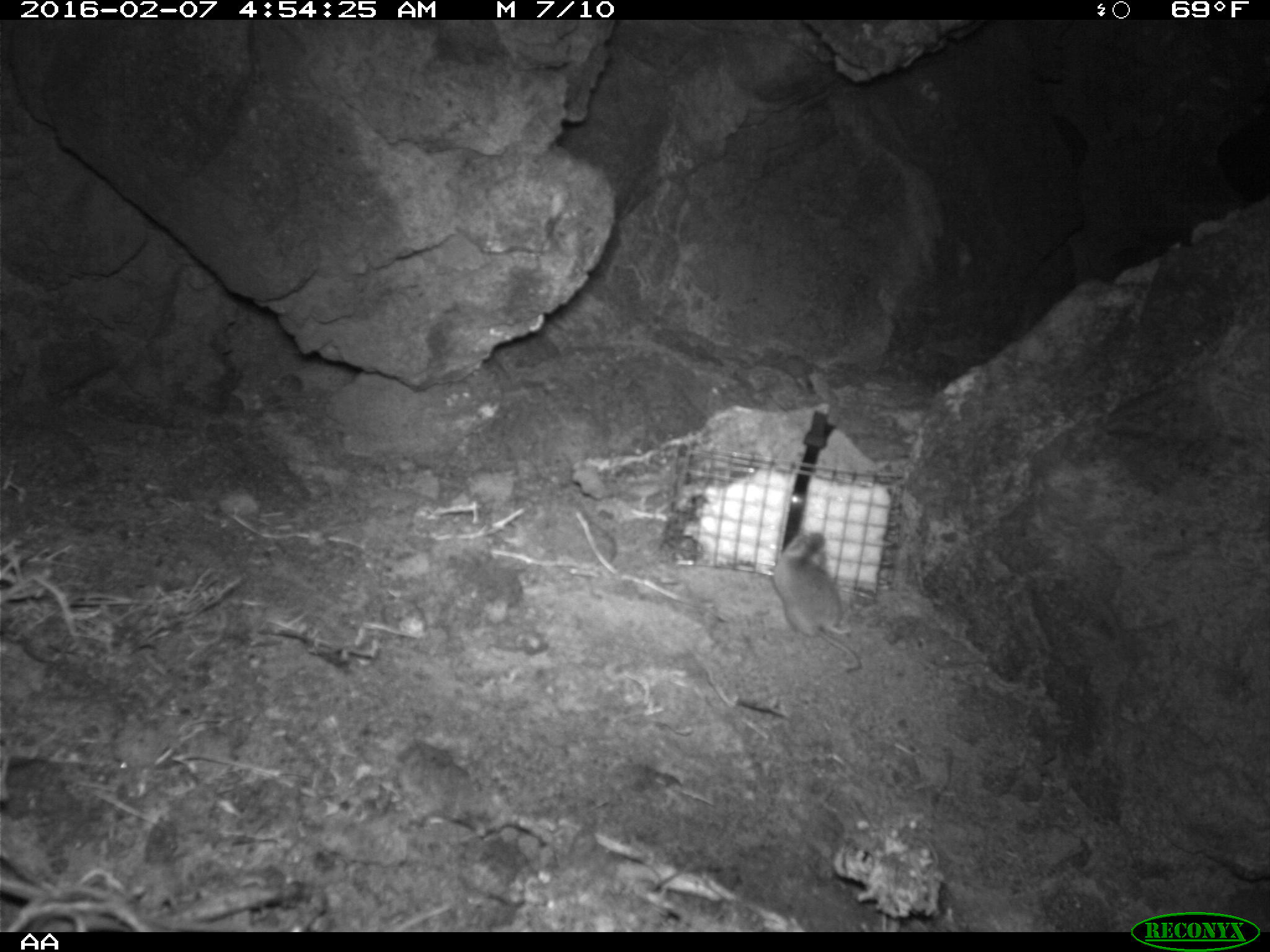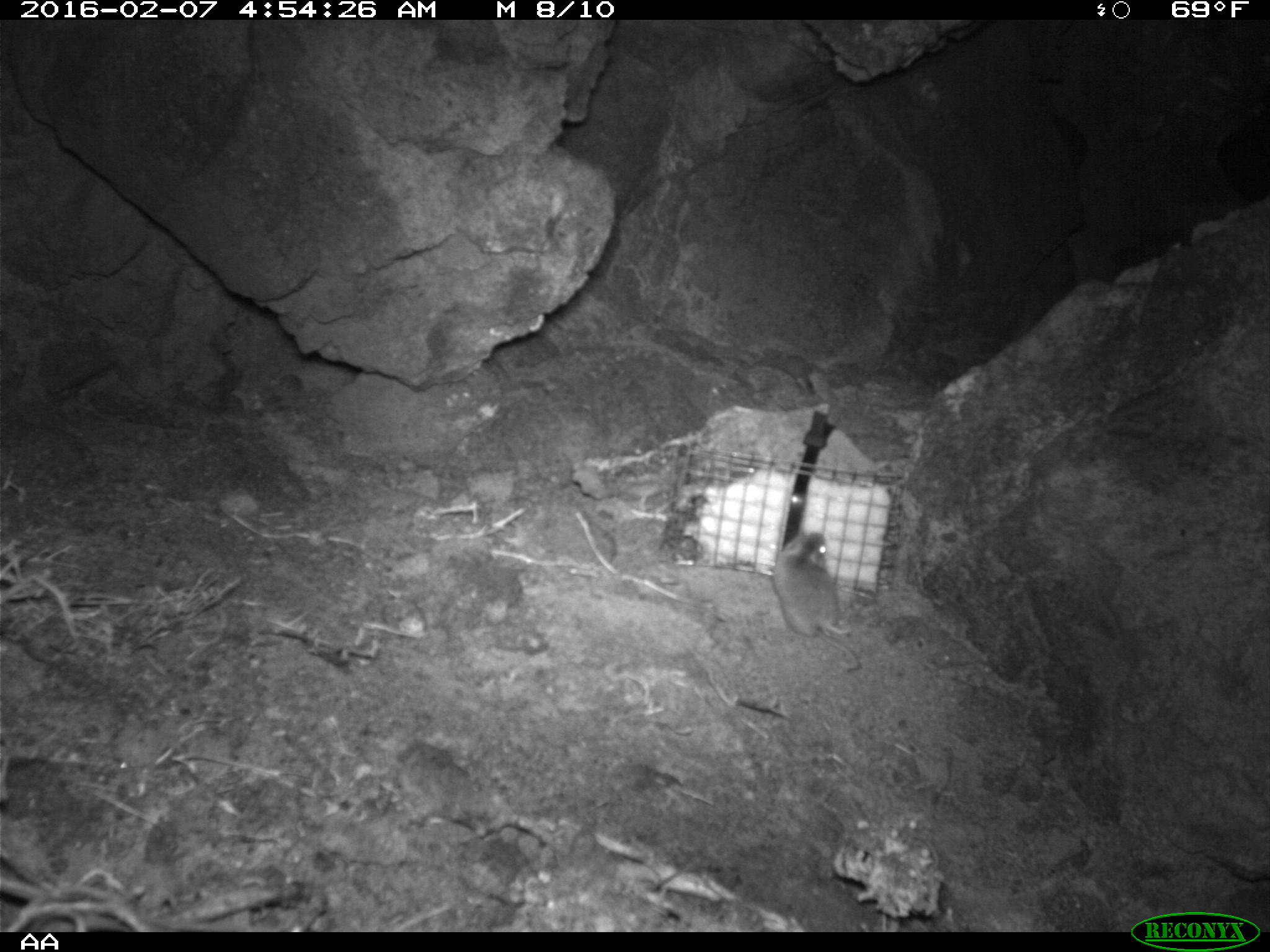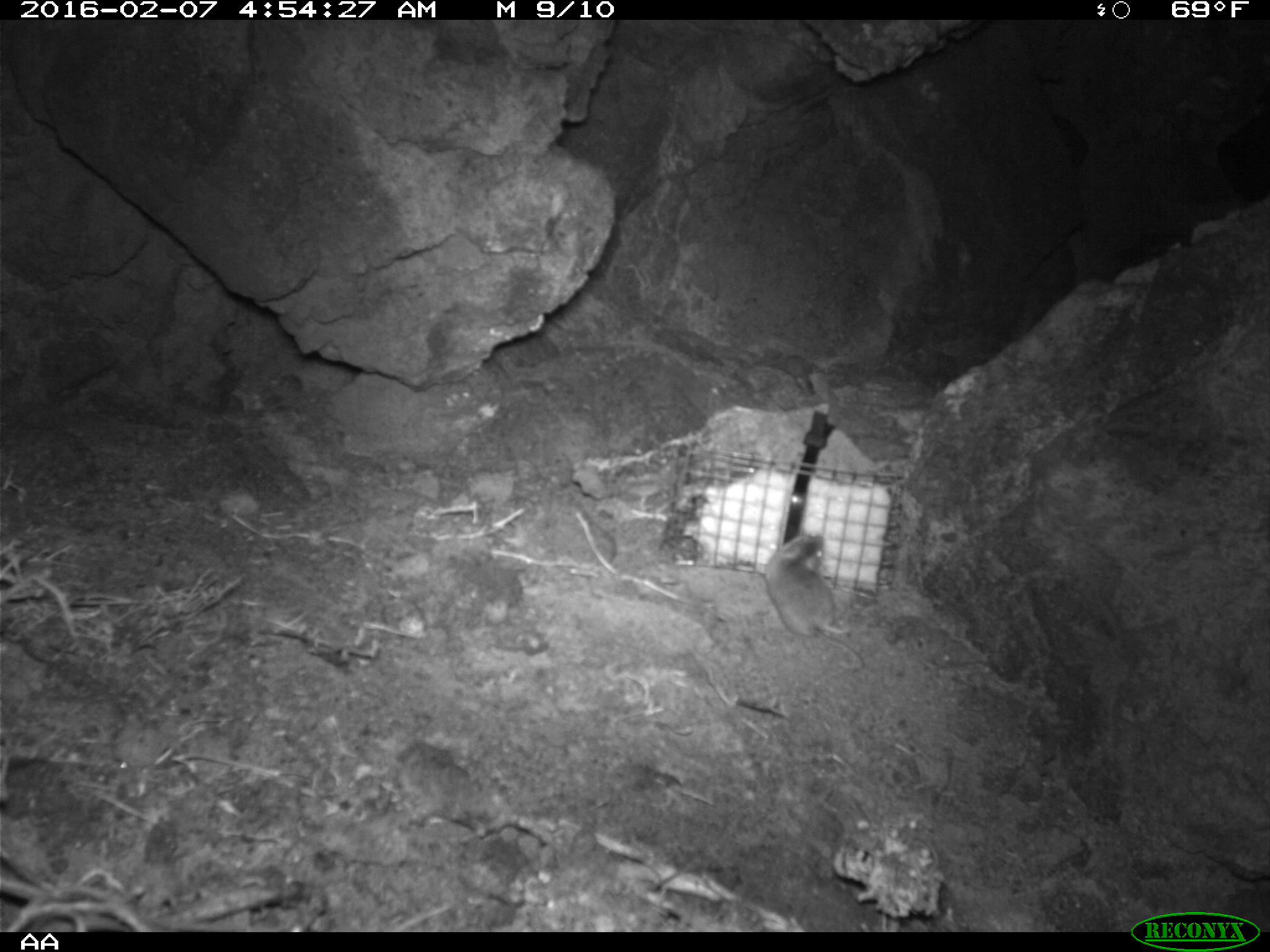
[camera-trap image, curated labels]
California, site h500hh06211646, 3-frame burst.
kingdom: Animalia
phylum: Chordata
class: Mammalia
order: Rodentia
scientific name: Rodentia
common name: rodent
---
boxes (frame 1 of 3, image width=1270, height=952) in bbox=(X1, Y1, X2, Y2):
rodent: bbox=(775, 531, 861, 670)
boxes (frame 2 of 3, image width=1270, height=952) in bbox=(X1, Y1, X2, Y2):
rodent: bbox=(771, 529, 863, 675)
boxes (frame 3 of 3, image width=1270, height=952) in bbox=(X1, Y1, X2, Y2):
rodent: bbox=(764, 536, 864, 670)